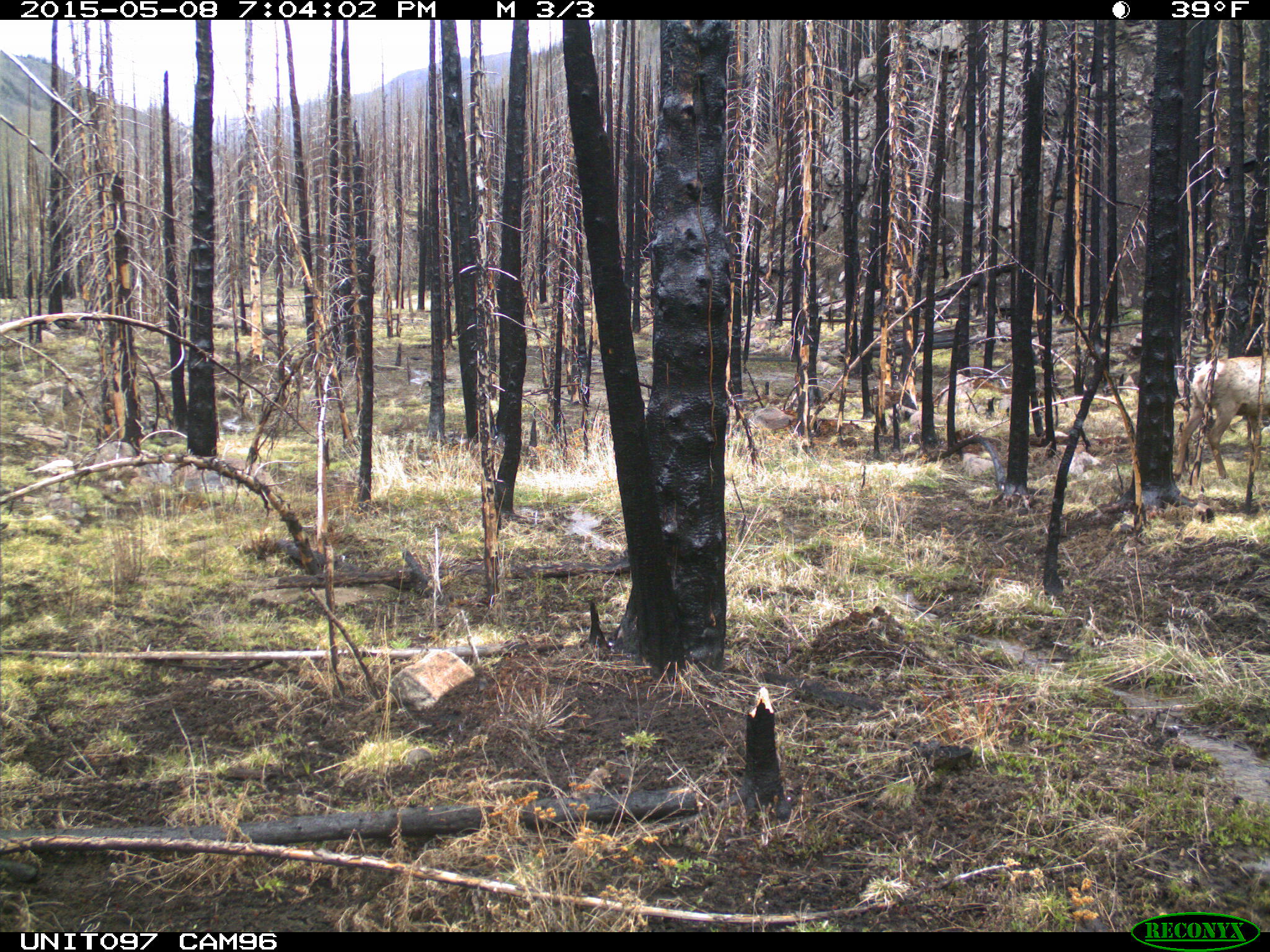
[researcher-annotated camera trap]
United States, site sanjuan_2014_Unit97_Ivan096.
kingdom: Animalia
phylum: Chordata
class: Mammalia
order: Artiodactyla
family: Cervidae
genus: Cervus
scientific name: Cervus elaphus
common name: red deer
Cervus elaphus (red deer).